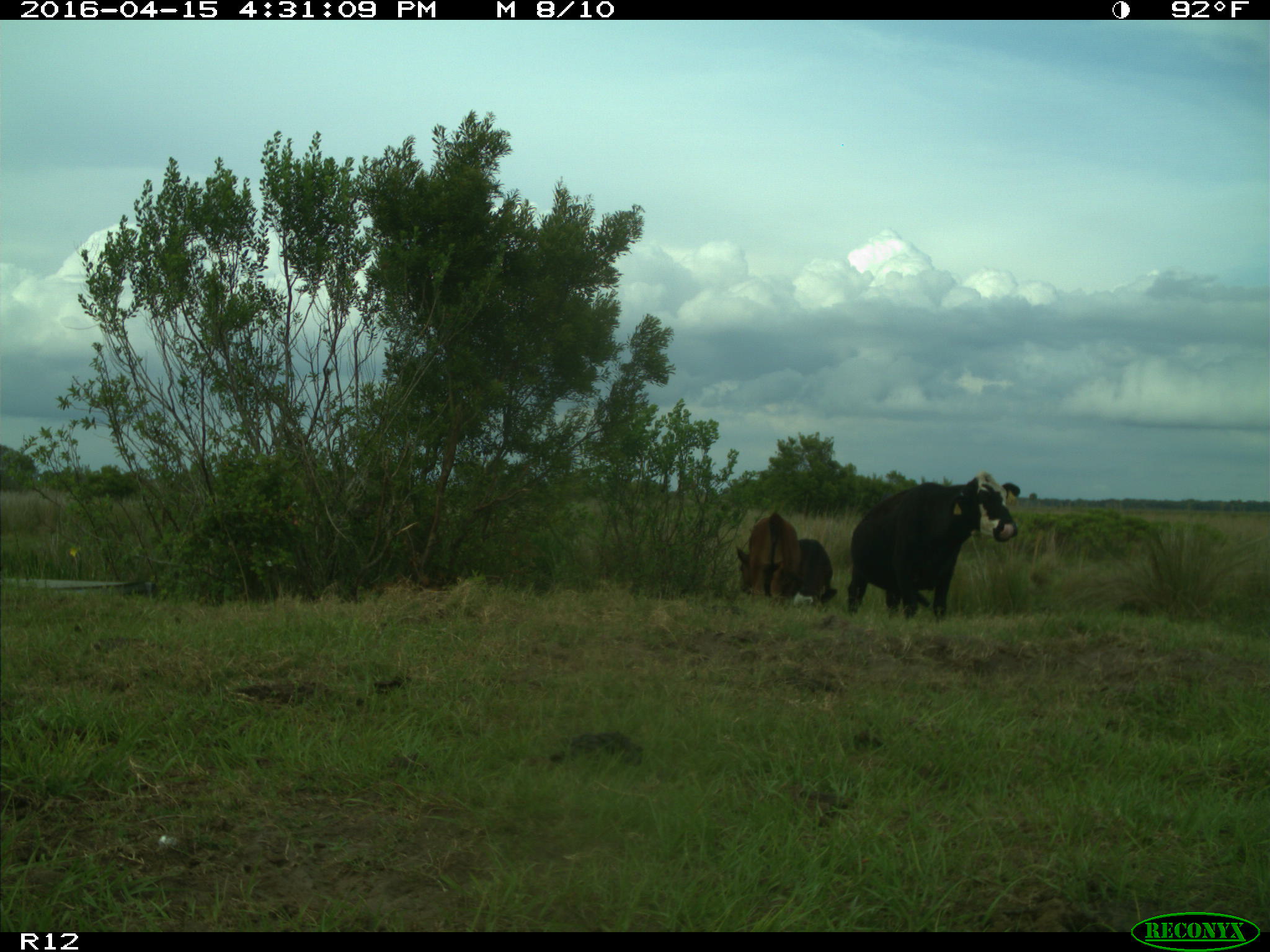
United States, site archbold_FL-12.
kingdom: Animalia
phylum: Chordata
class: Mammalia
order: Artiodactyla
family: Bovidae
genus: Bos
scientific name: Bos taurus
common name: domestic cow